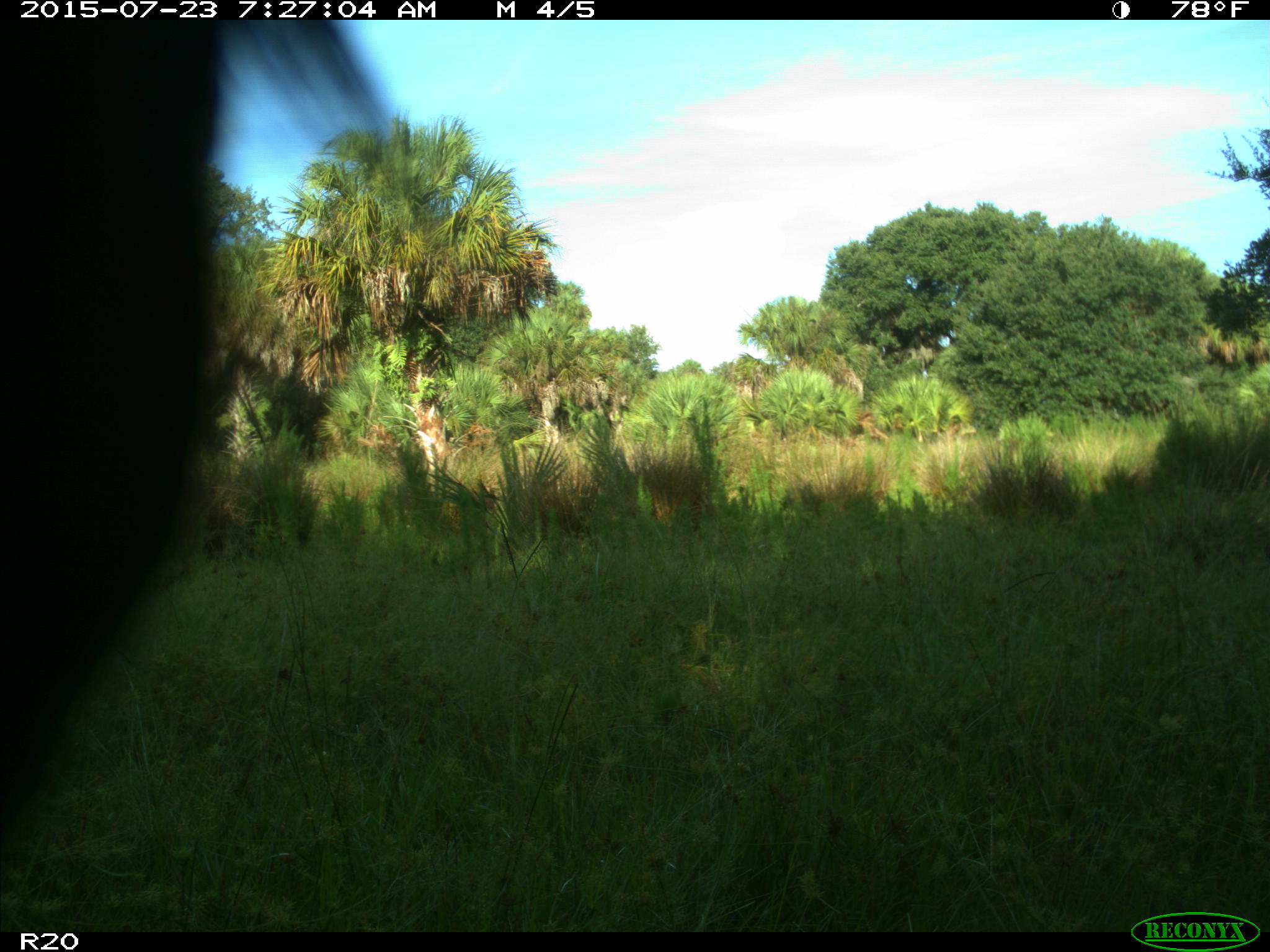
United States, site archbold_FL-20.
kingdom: Animalia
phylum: Chordata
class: Mammalia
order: Artiodactyla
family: Bovidae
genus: Bos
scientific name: Bos taurus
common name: domestic cow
Bos taurus (domestic cow).